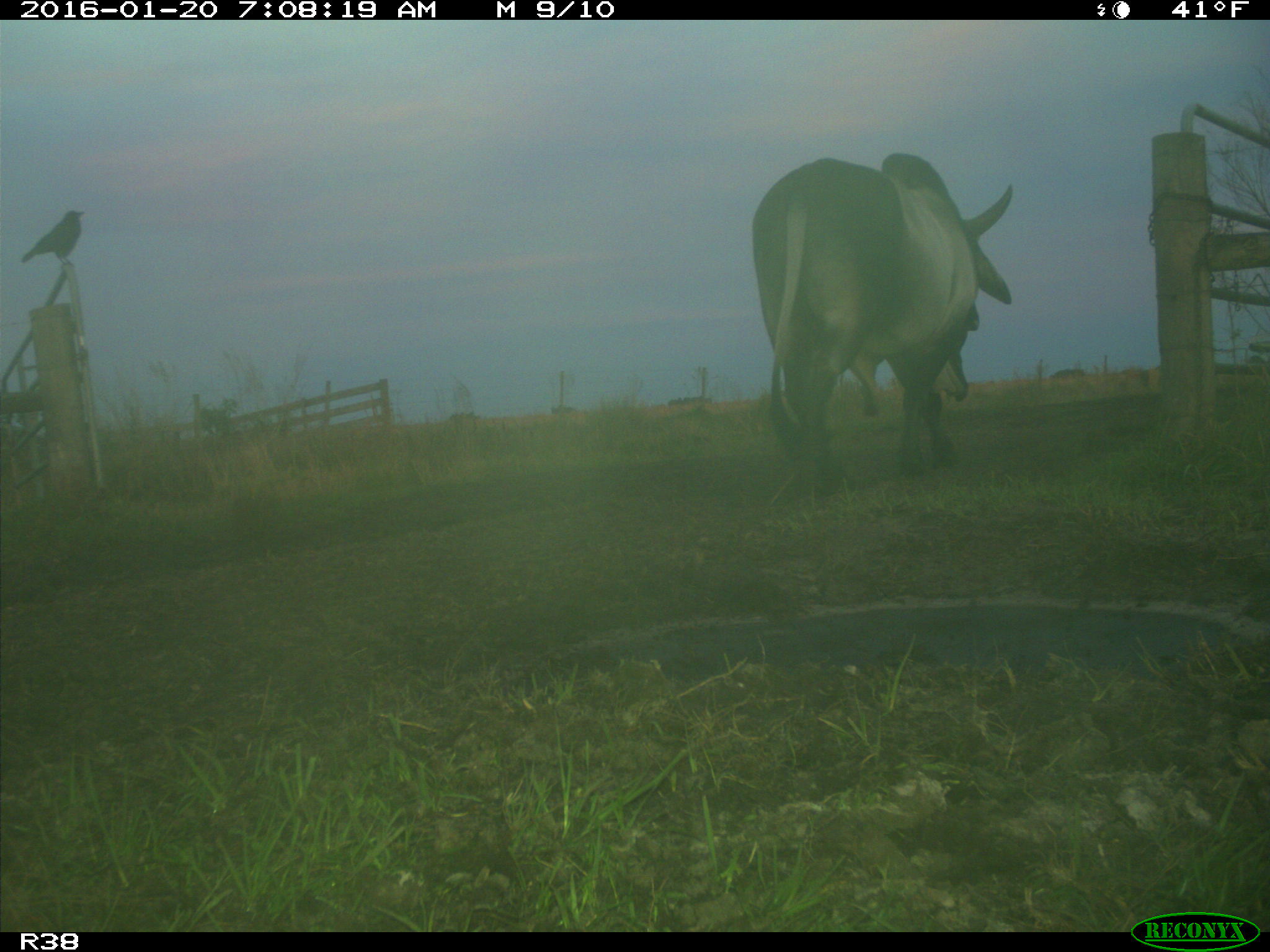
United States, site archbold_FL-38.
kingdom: Animalia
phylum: Chordata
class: Mammalia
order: Artiodactyla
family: Bovidae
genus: Bos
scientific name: Bos taurus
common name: domestic cow